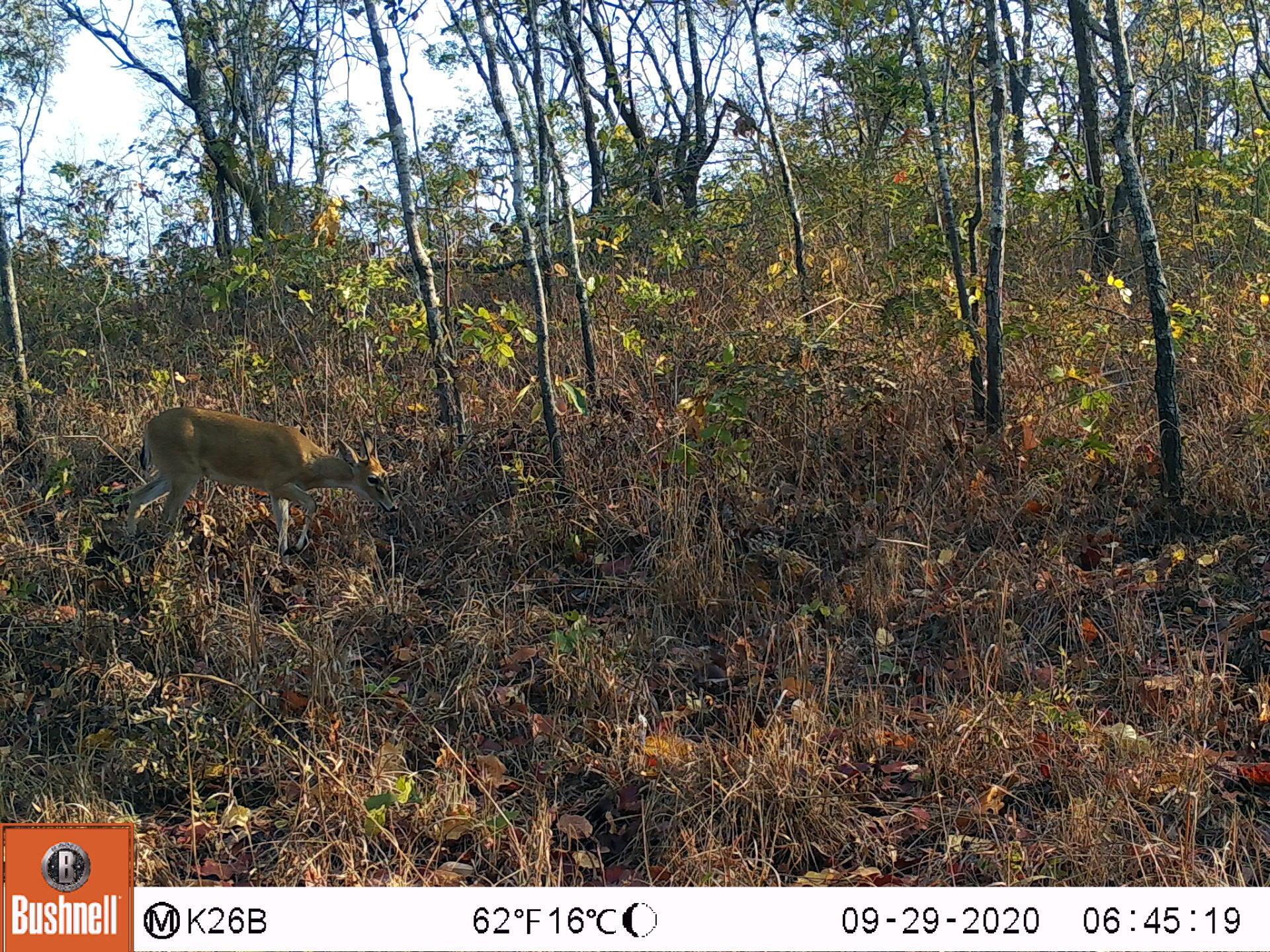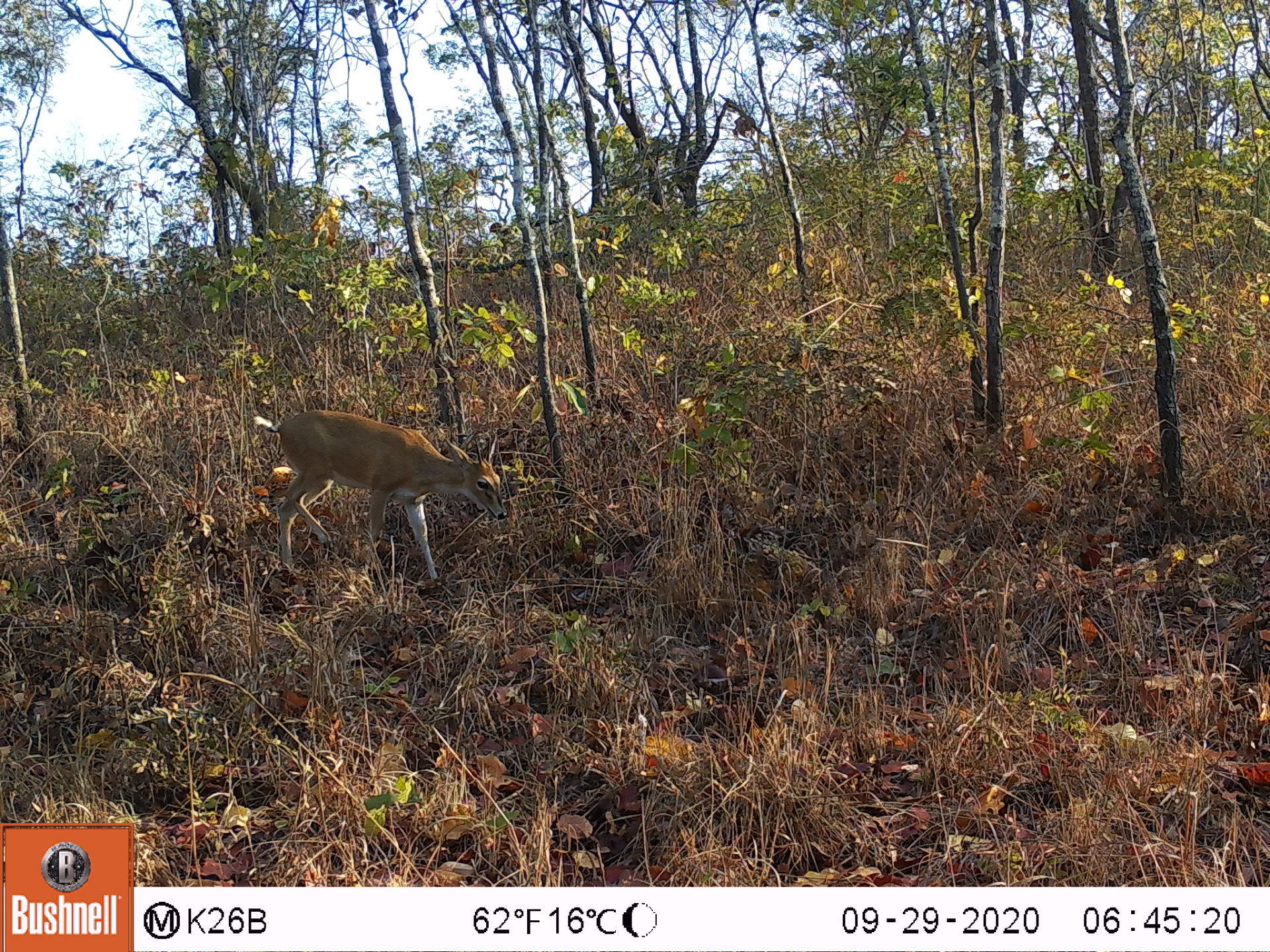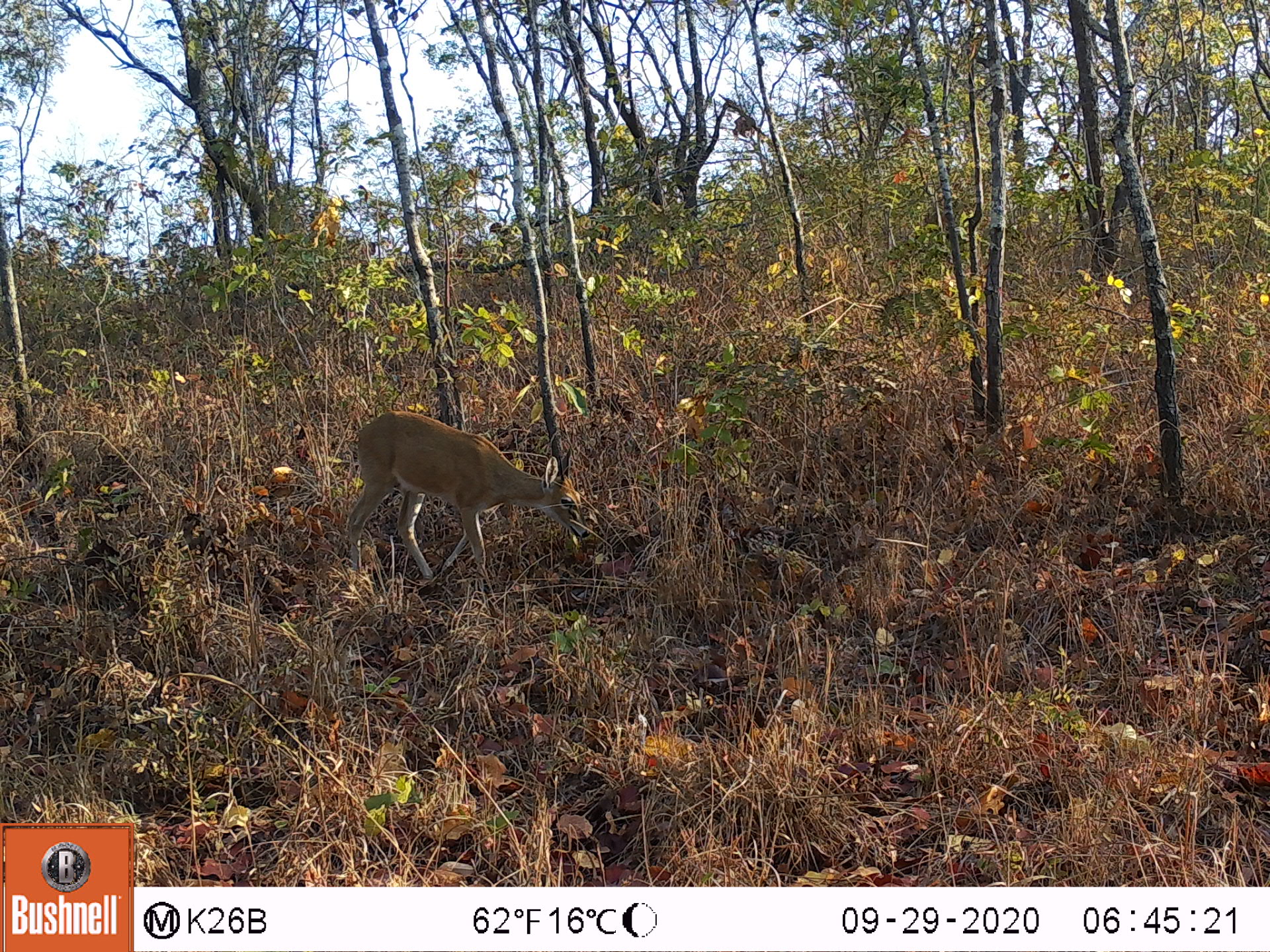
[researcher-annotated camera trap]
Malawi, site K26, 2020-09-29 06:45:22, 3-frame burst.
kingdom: Animalia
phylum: Chordata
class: Mammalia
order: Artiodactyla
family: Bovidae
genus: Sylvicapra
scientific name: Sylvicapra grimmia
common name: common duiker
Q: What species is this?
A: Common duiker (Sylvicapra grimmia).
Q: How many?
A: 1.